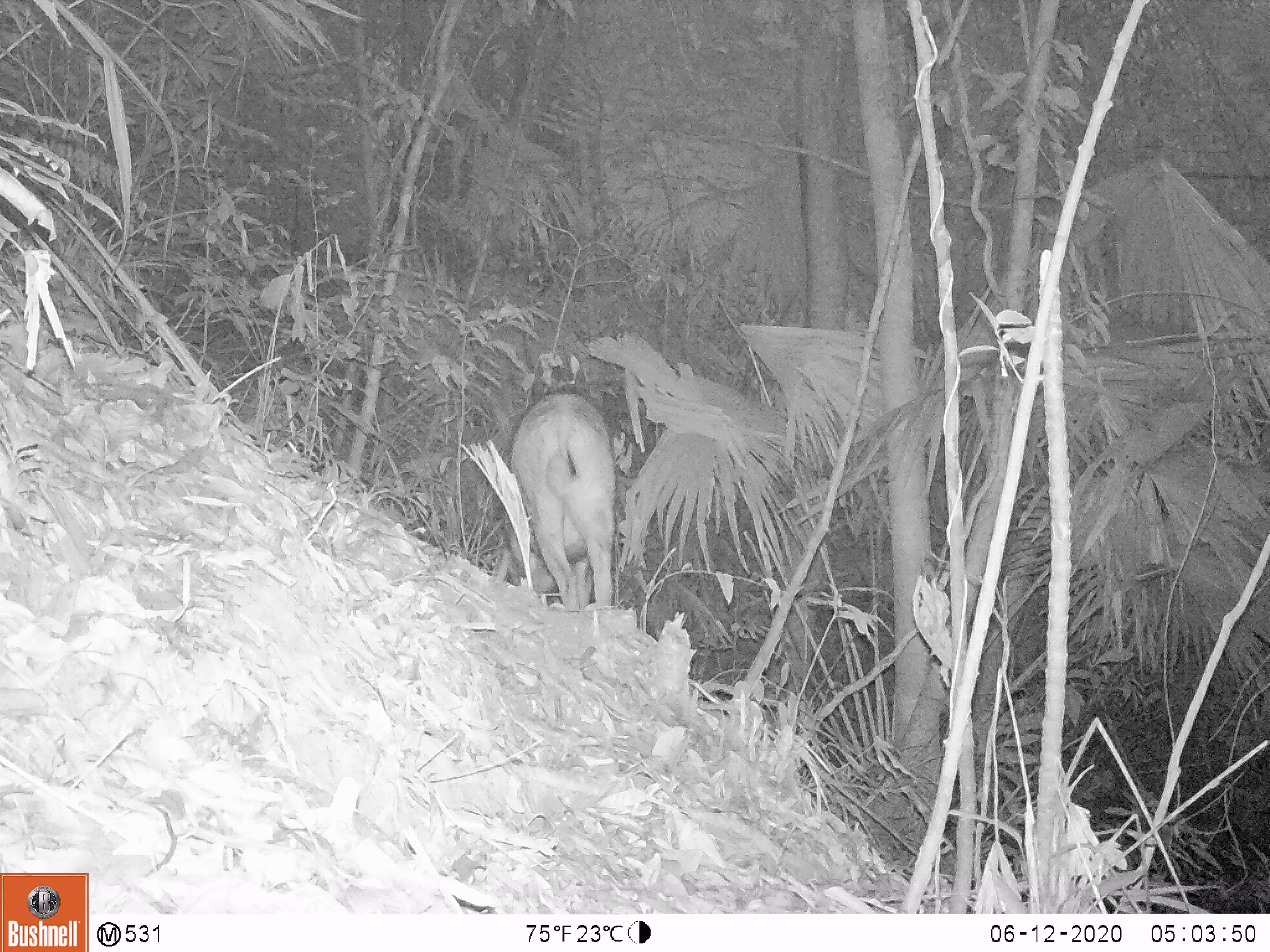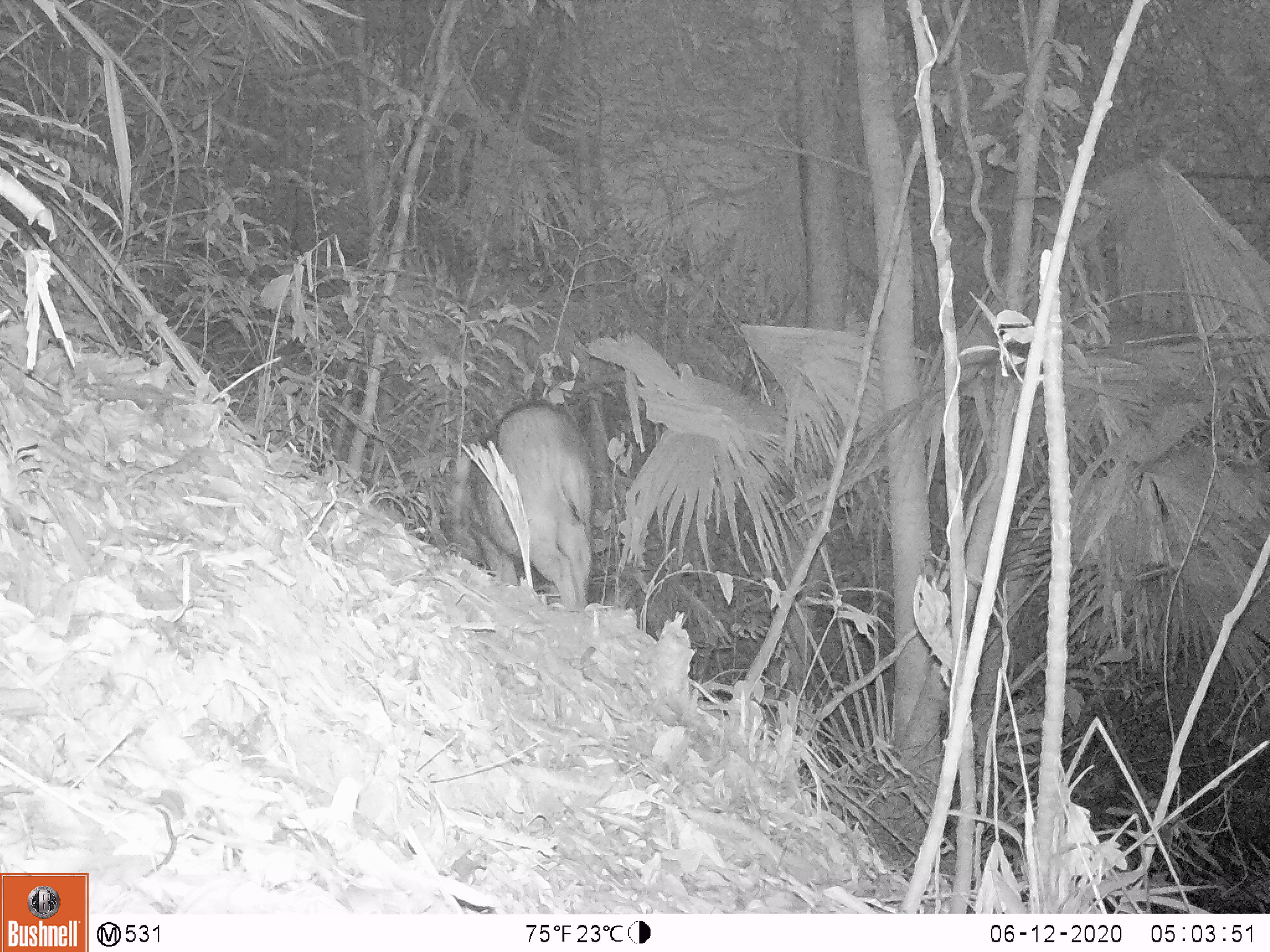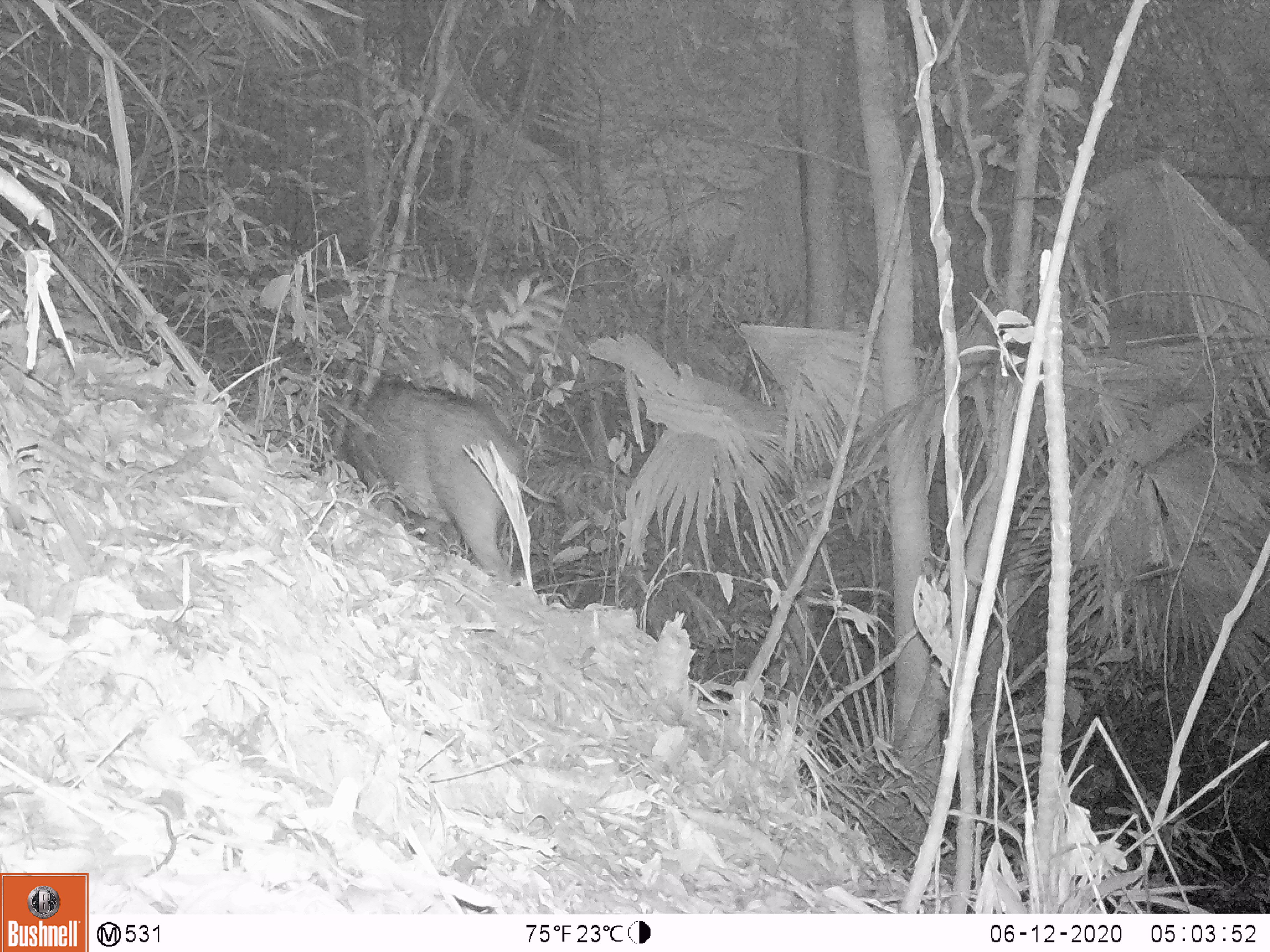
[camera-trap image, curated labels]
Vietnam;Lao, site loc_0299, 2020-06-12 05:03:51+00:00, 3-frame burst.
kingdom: Animalia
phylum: Chordata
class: Mammalia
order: Artiodactyla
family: Suidae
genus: Sus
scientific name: Sus scrofa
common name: eurasian wild pig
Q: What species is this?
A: Eurasian wild pig (Sus scrofa).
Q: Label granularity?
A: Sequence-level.